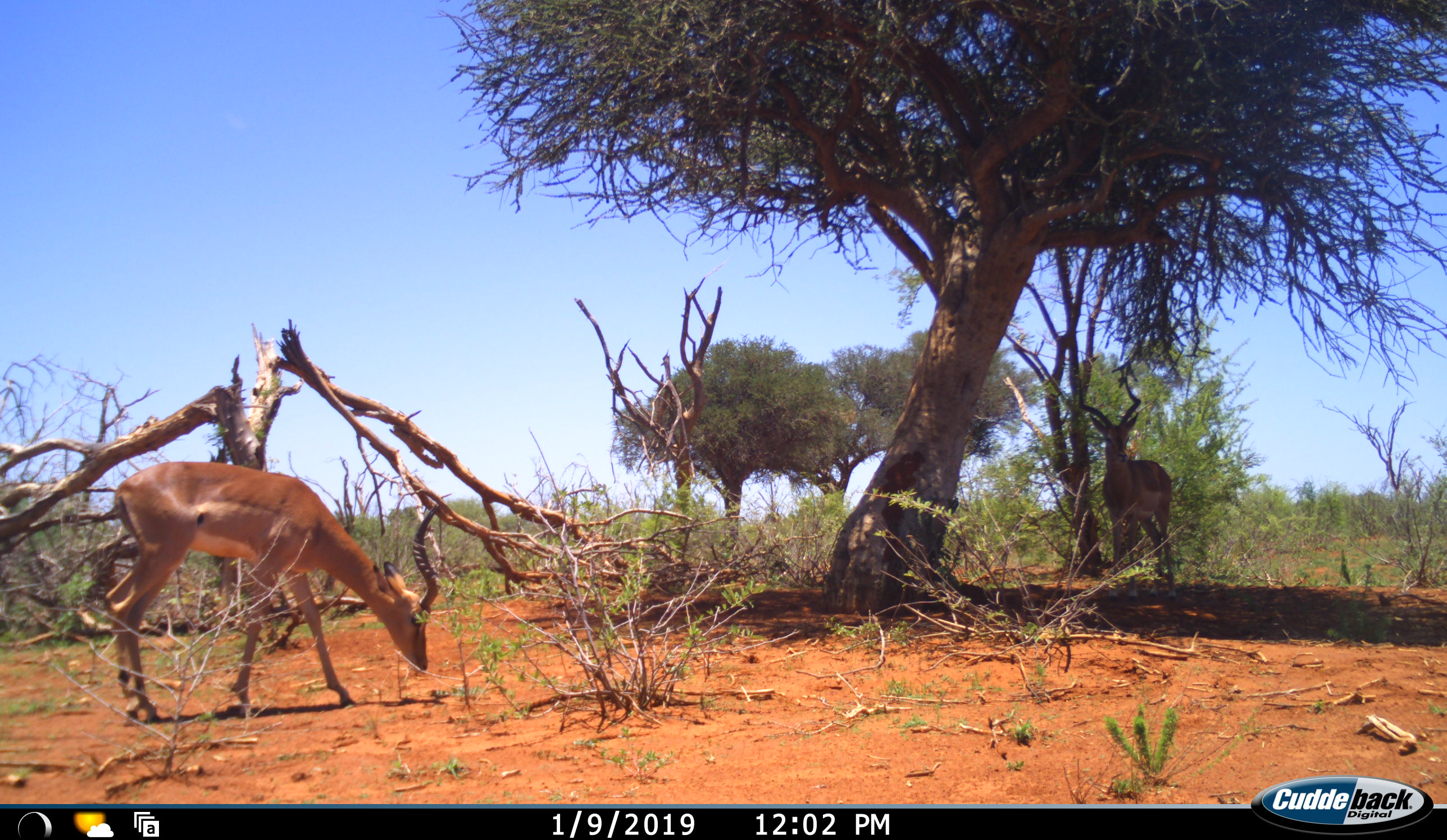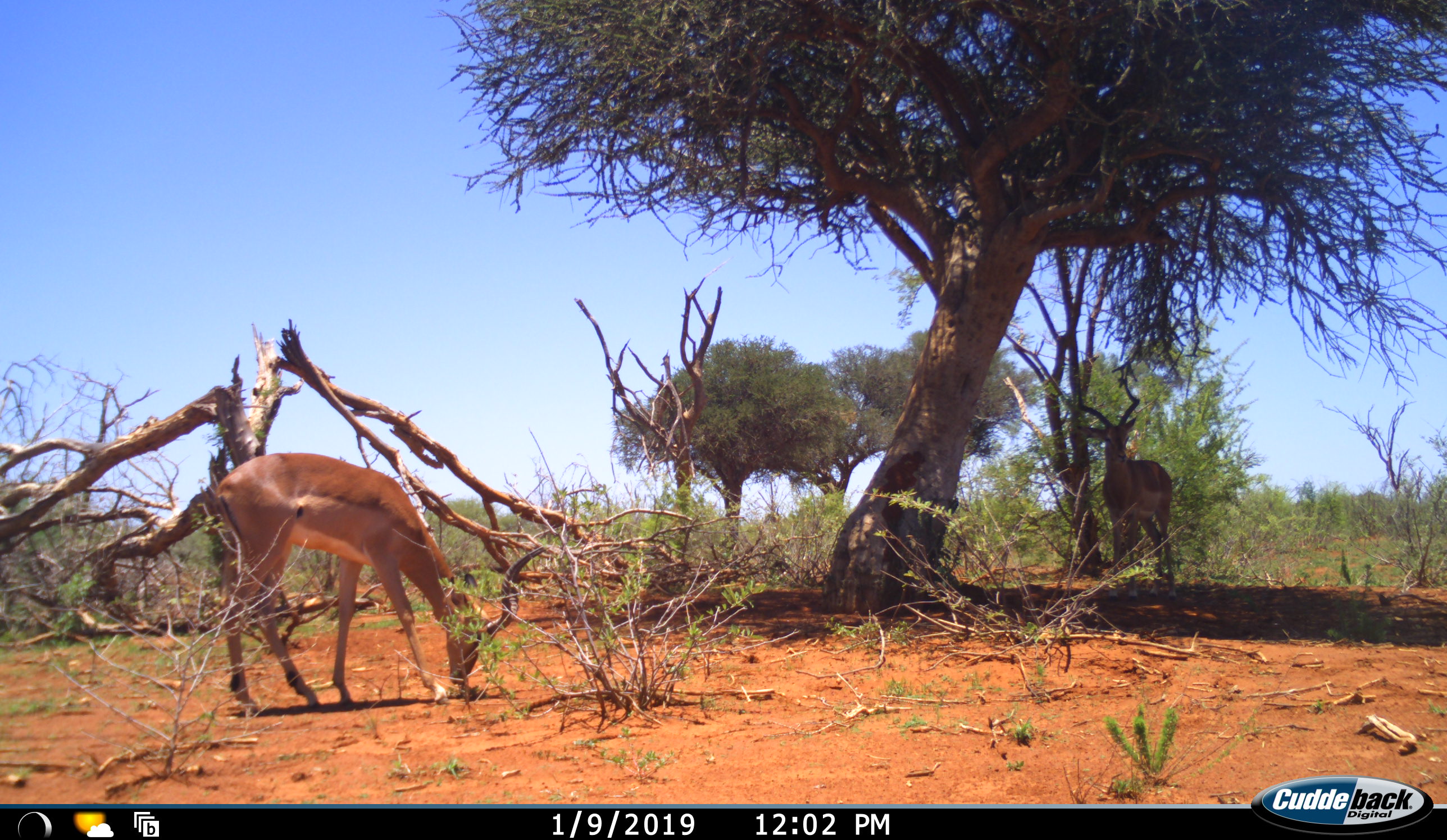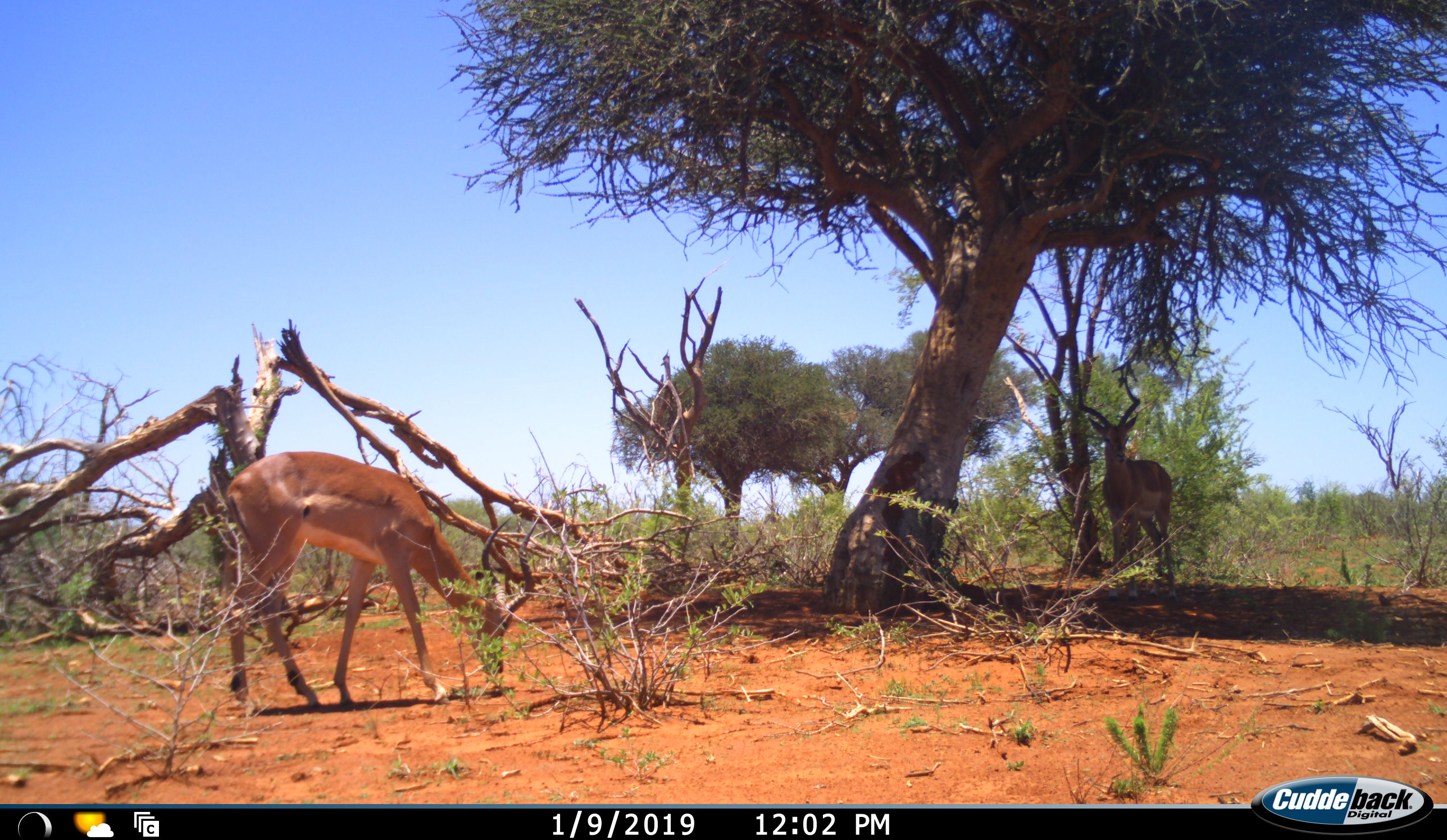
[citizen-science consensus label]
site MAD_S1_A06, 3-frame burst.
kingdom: Animalia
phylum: Chordata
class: Mammalia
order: Artiodactyla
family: Bovidae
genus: Aepyceros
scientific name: Aepyceros melampus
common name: impala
Impala (Aepyceros melampus), count 2. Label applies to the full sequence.